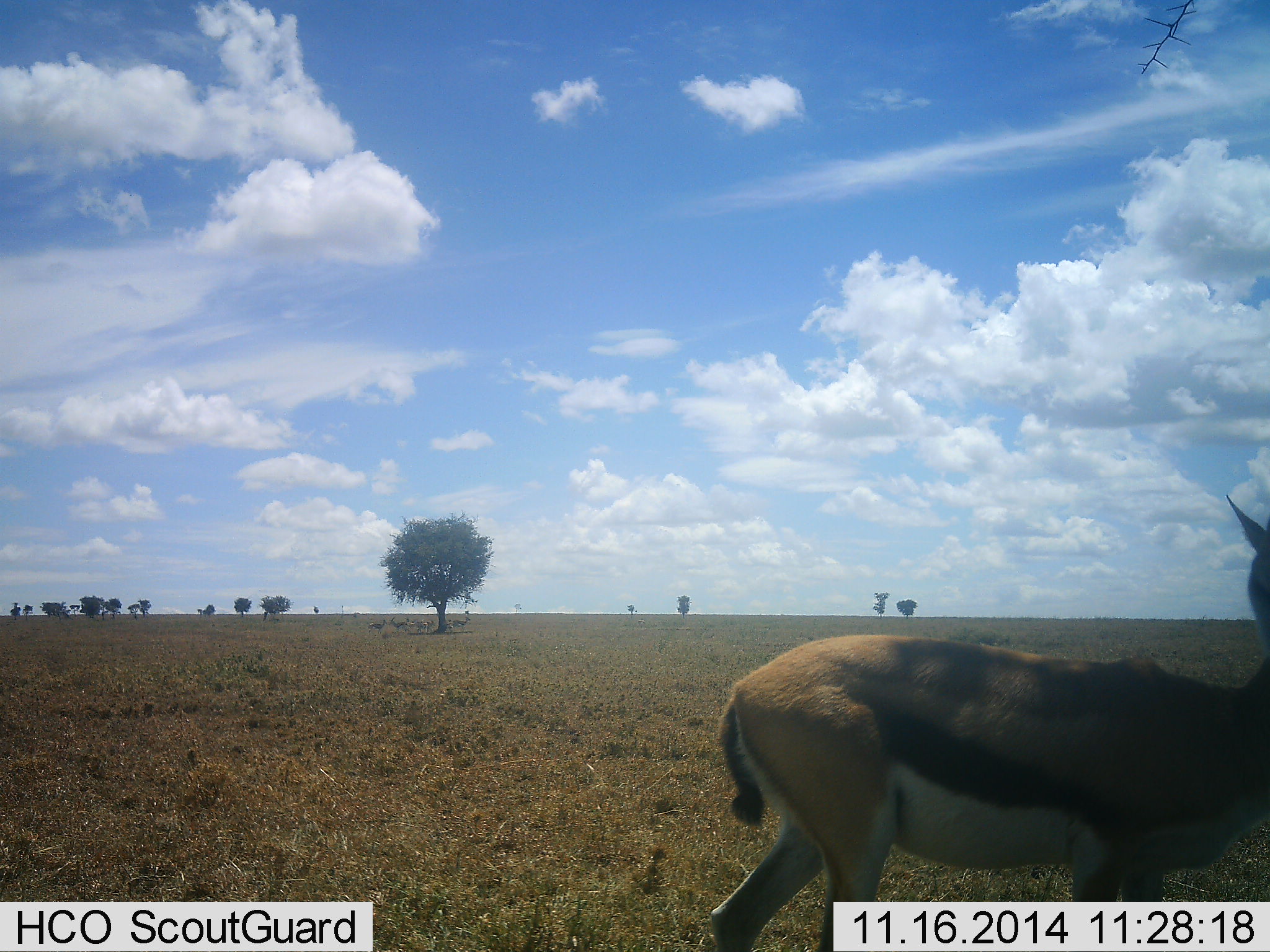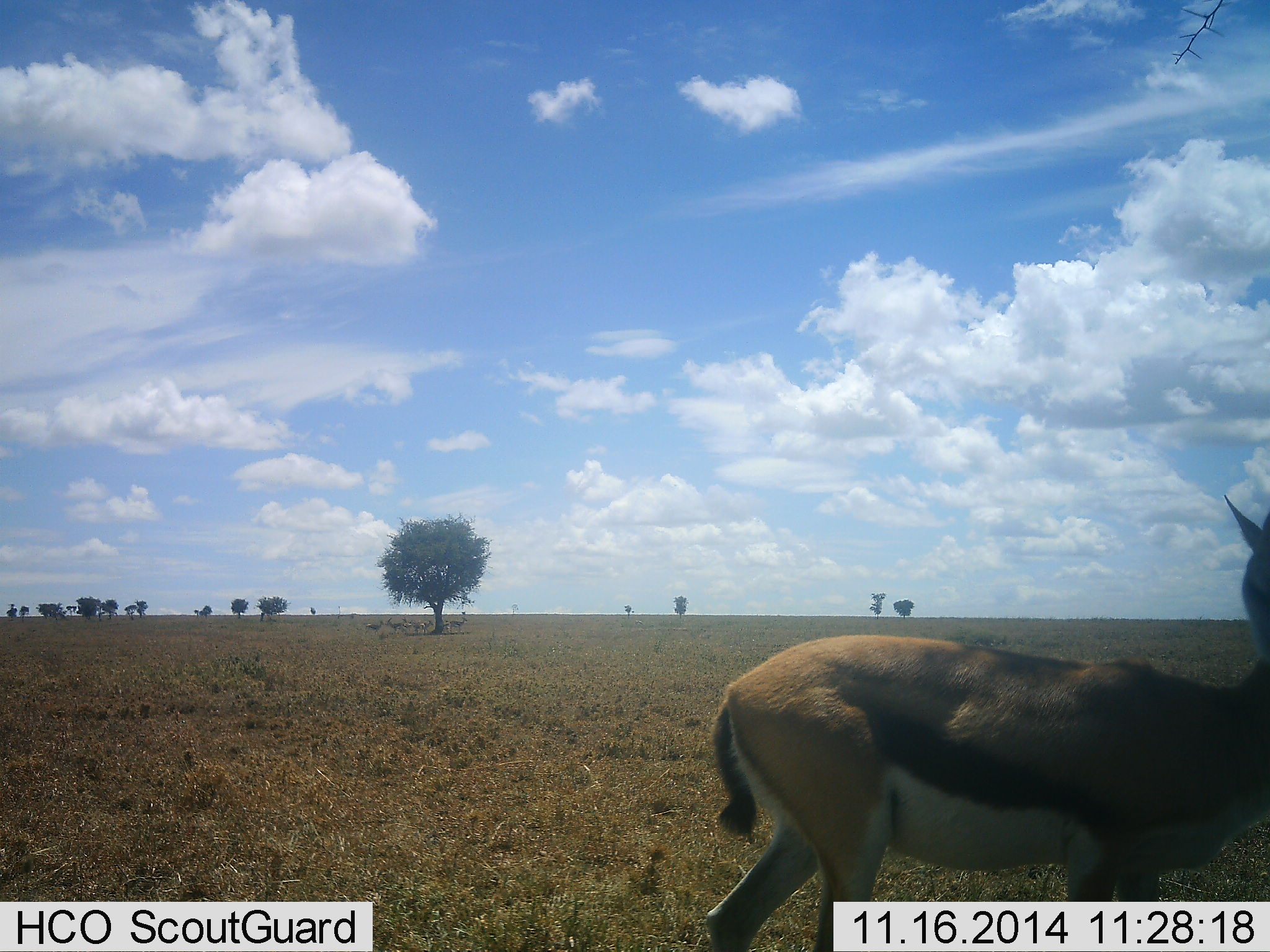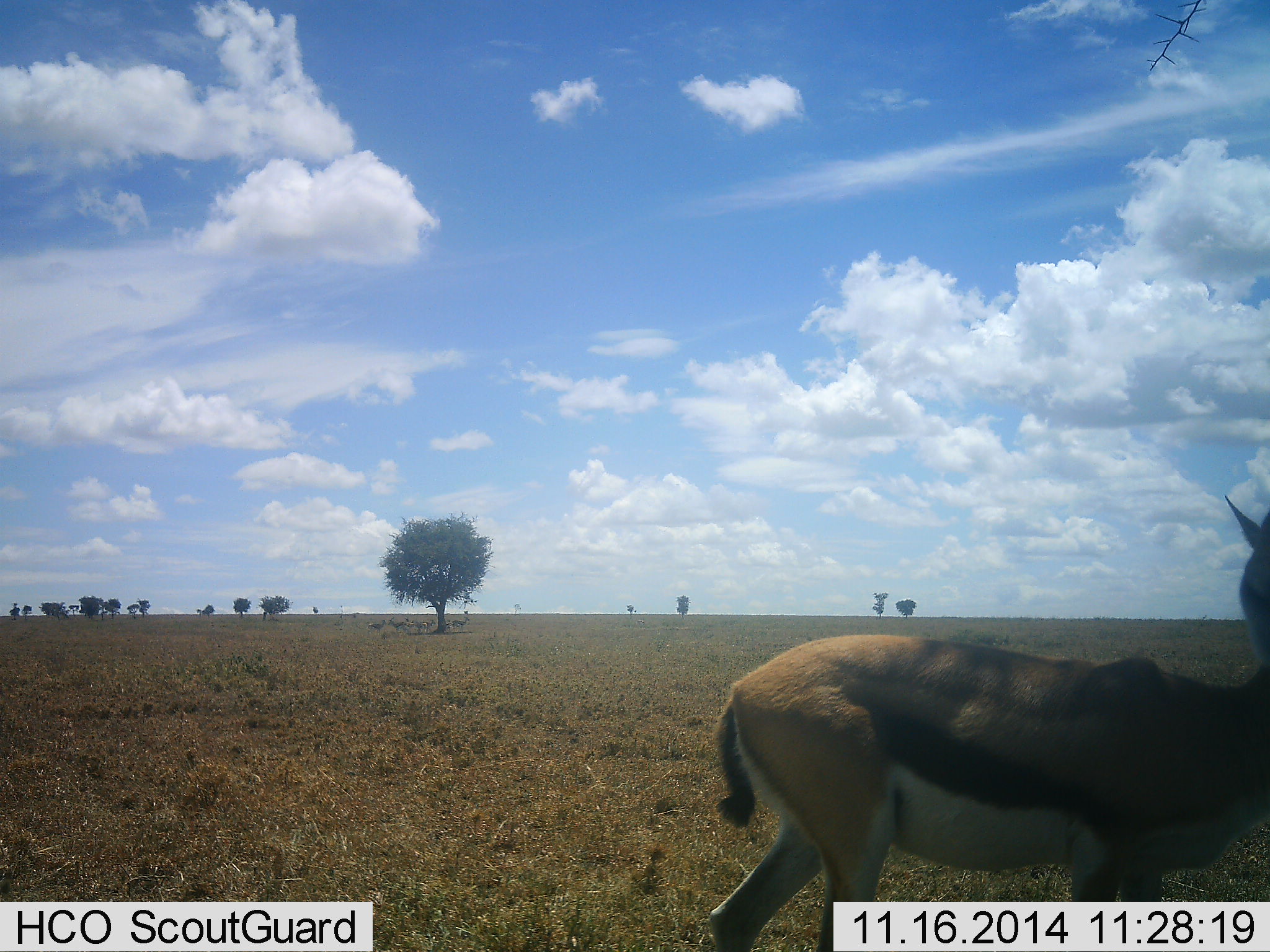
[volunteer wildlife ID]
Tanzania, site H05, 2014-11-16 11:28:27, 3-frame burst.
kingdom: Animalia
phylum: Chordata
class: Mammalia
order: Artiodactyla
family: Bovidae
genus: Eudorcas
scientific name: Eudorcas thomsonii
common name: thomson's gazelle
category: gazellethomsons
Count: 1.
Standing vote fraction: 100%.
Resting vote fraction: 0%.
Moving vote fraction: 9%.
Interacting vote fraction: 0%.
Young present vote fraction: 0%.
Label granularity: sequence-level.